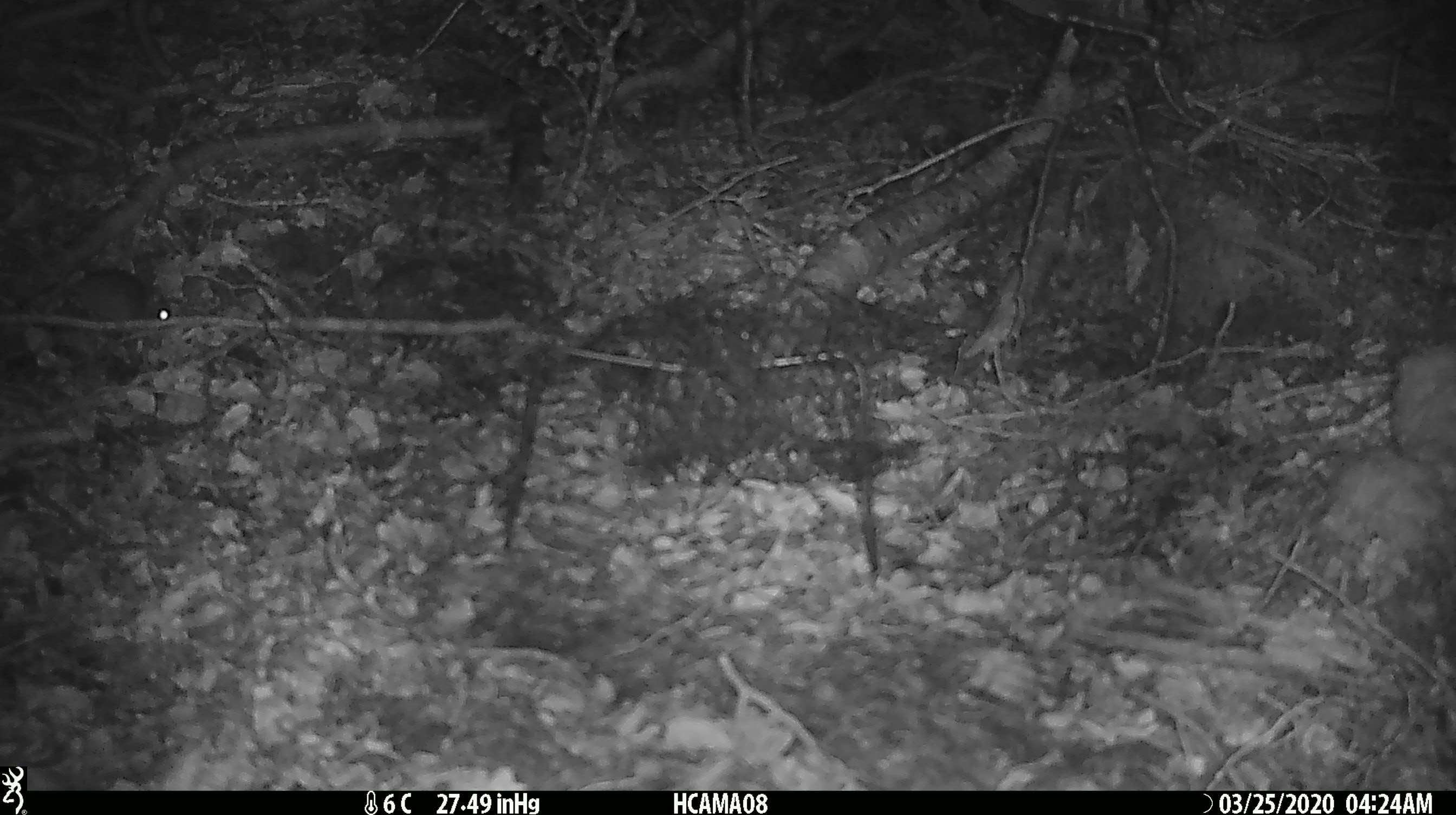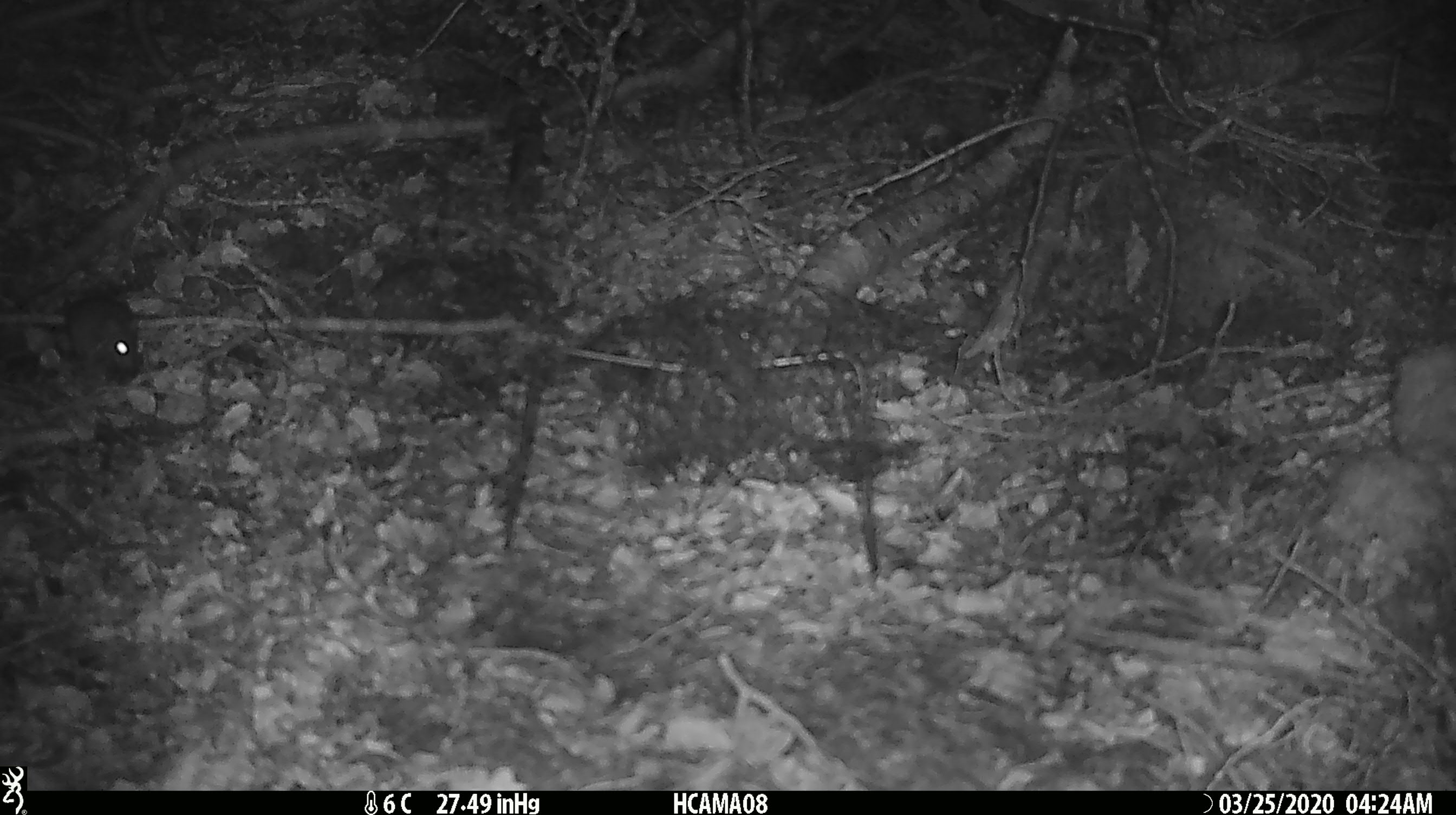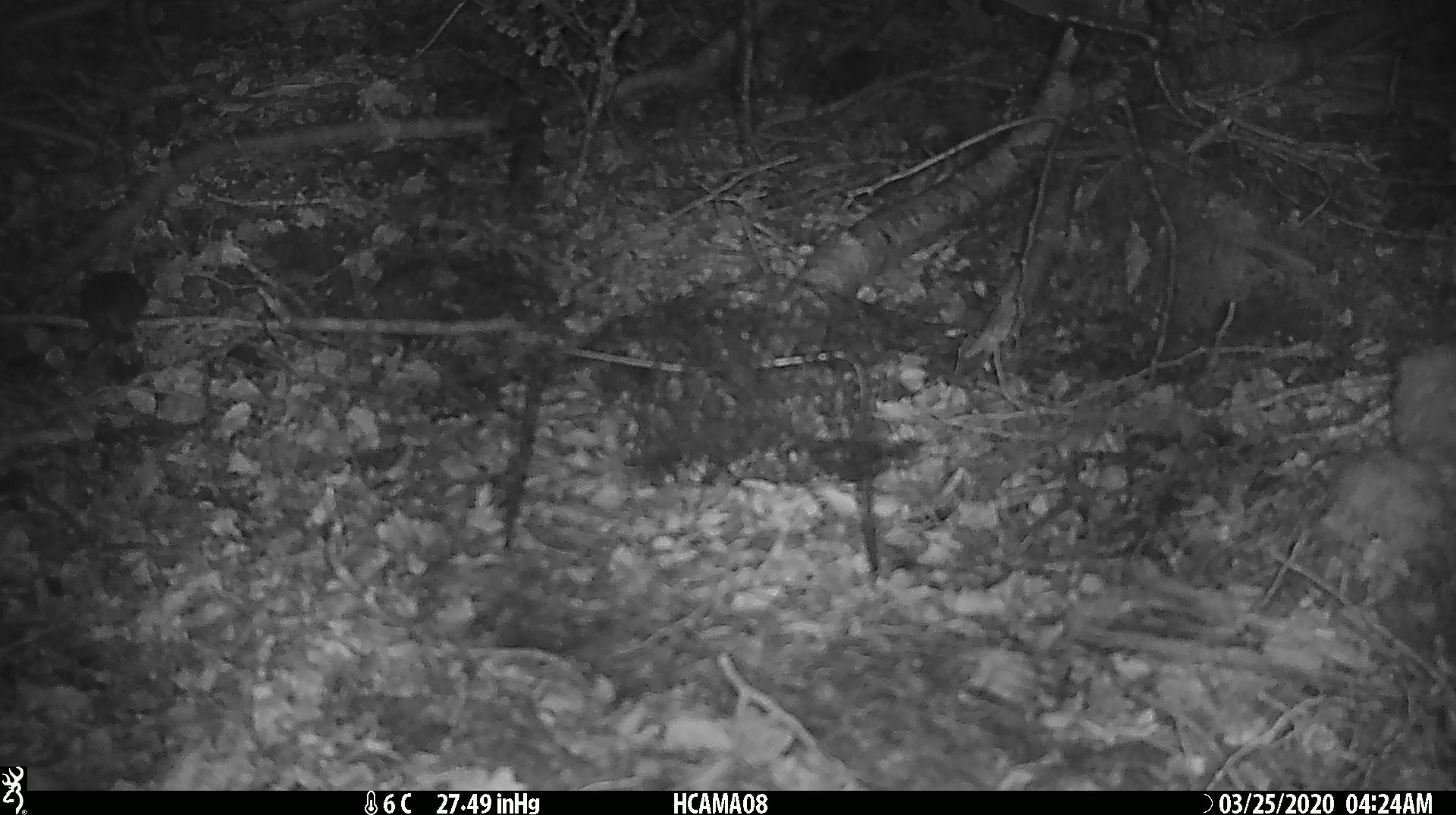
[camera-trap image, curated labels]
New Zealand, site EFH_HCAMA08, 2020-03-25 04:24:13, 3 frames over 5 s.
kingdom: Animalia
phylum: Chordata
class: Mammalia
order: Rodentia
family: Muridae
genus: Mus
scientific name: Mus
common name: mouse